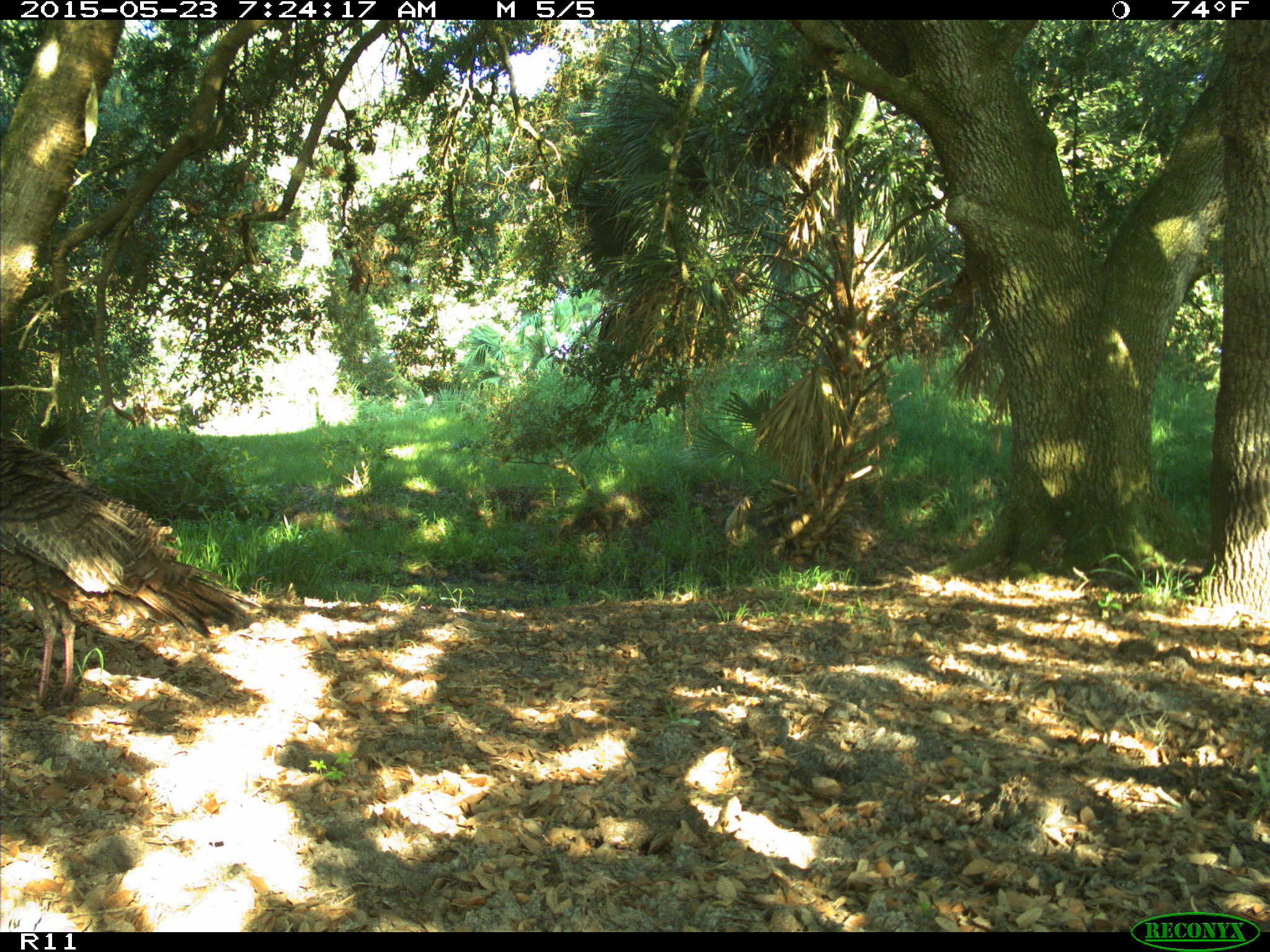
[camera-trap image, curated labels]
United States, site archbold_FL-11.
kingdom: Animalia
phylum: Chordata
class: Aves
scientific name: Aves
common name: birds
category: unidentified bird